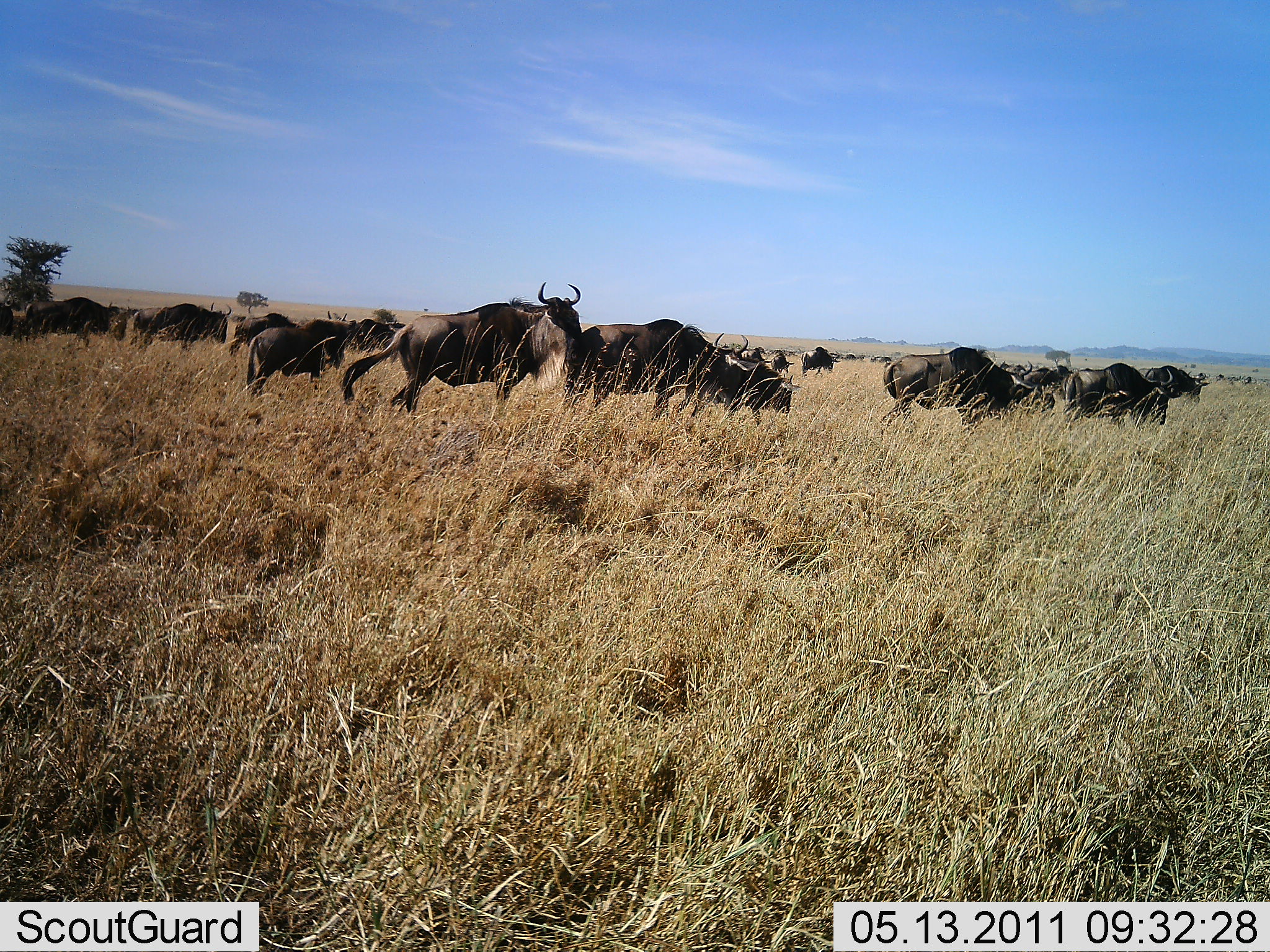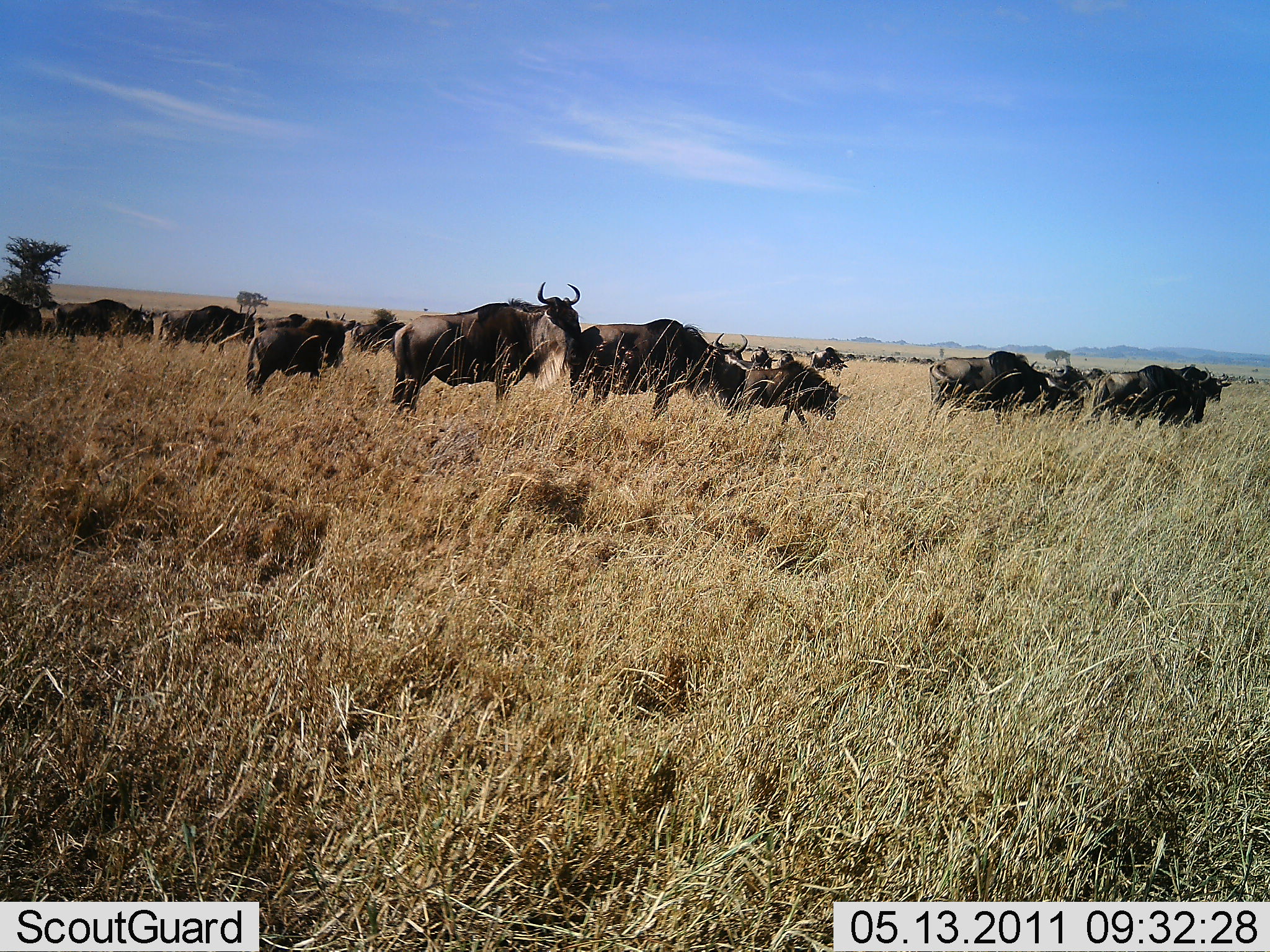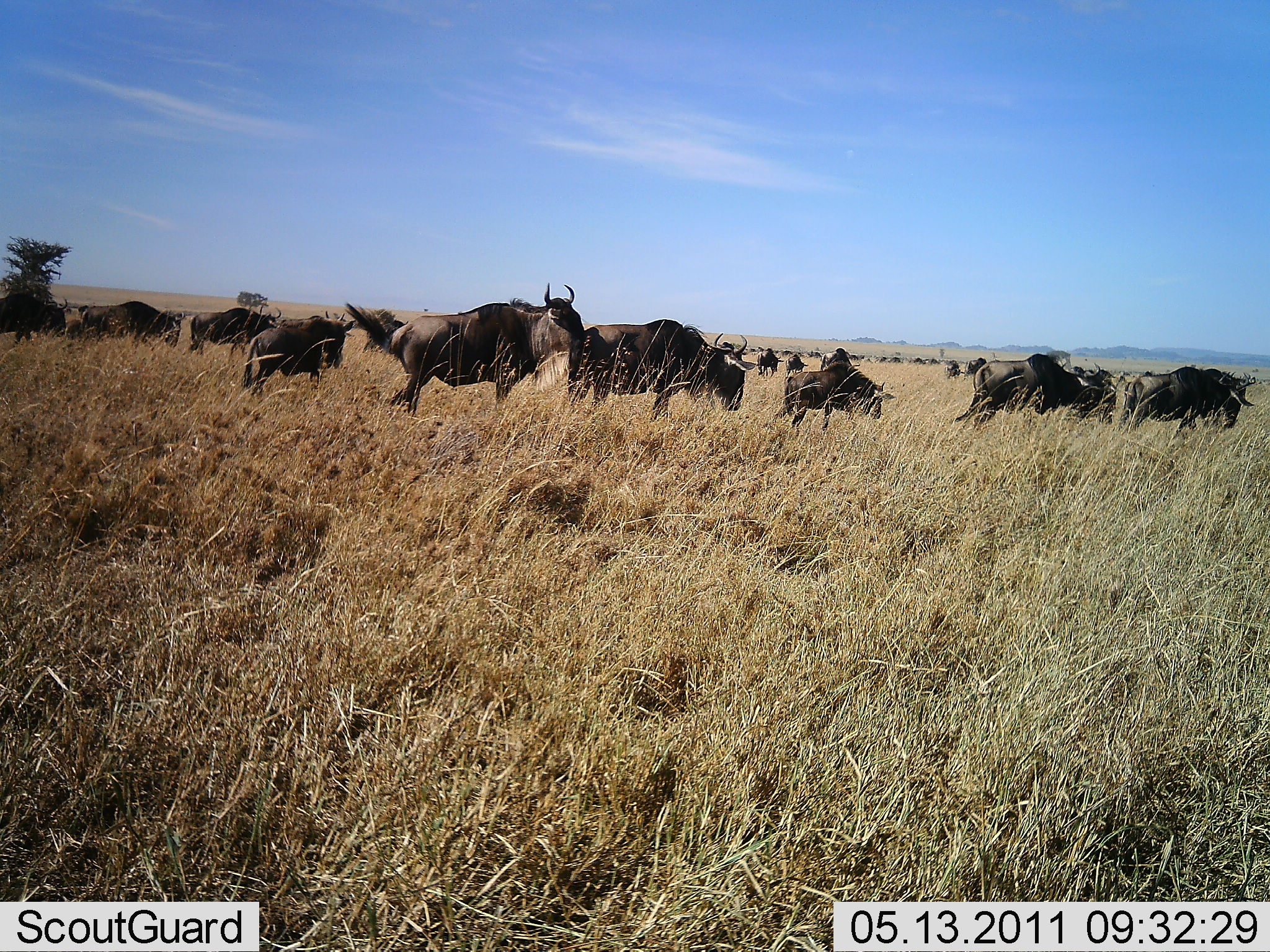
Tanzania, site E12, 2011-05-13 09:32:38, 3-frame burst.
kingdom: Animalia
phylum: Chordata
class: Mammalia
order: Artiodactyla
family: Bovidae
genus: Connochaetes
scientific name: Connochaetes taurinus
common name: blue wildebeest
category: wildebeest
Wildebeest (blue wildebeest) (Connochaetes taurinus), count 11-50. Behavior (volunteer vote fractions): standing 43%, resting 0%, moving 86%, interacting 0%. Young present (vote fraction): 0%. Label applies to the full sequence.